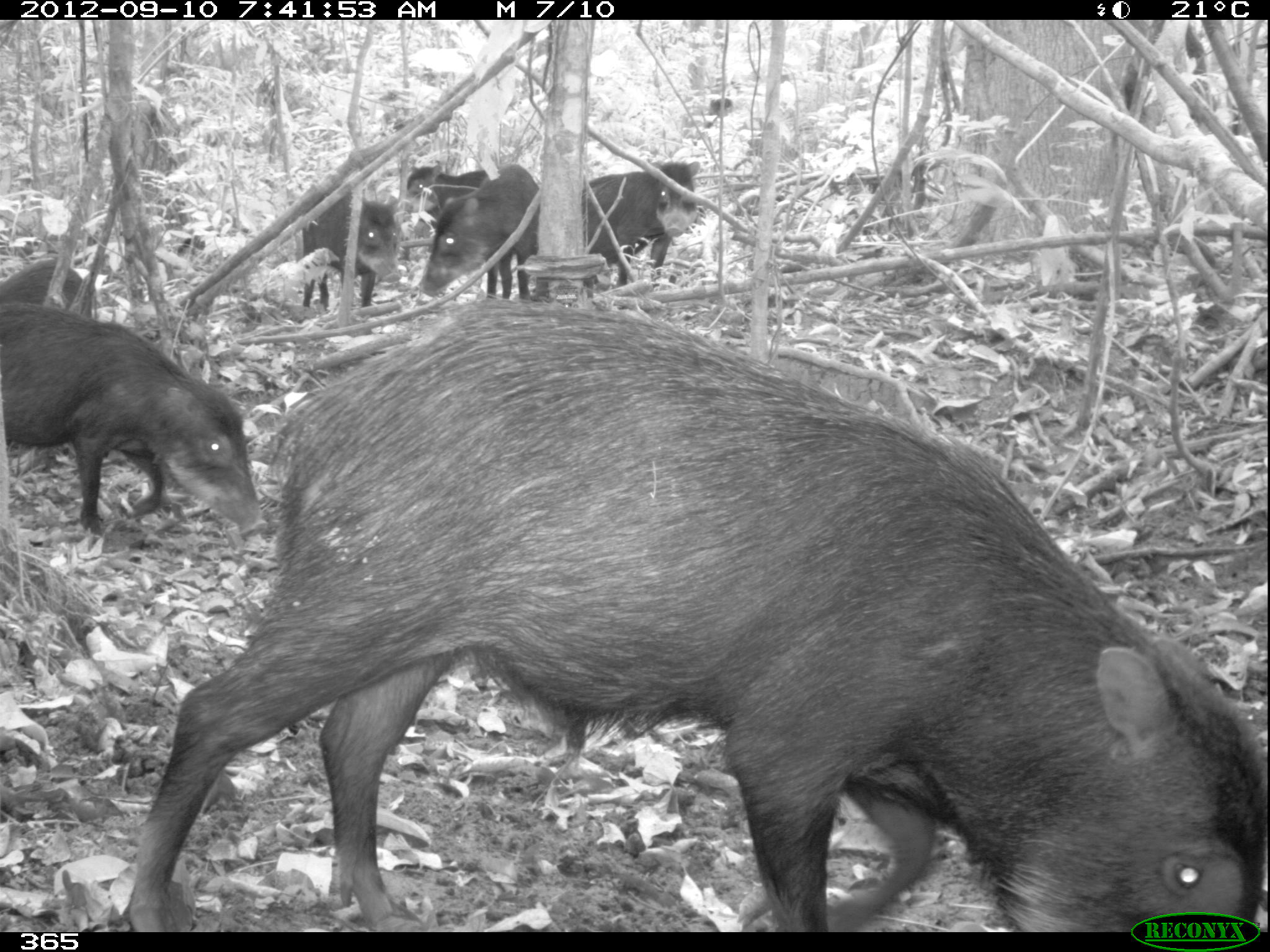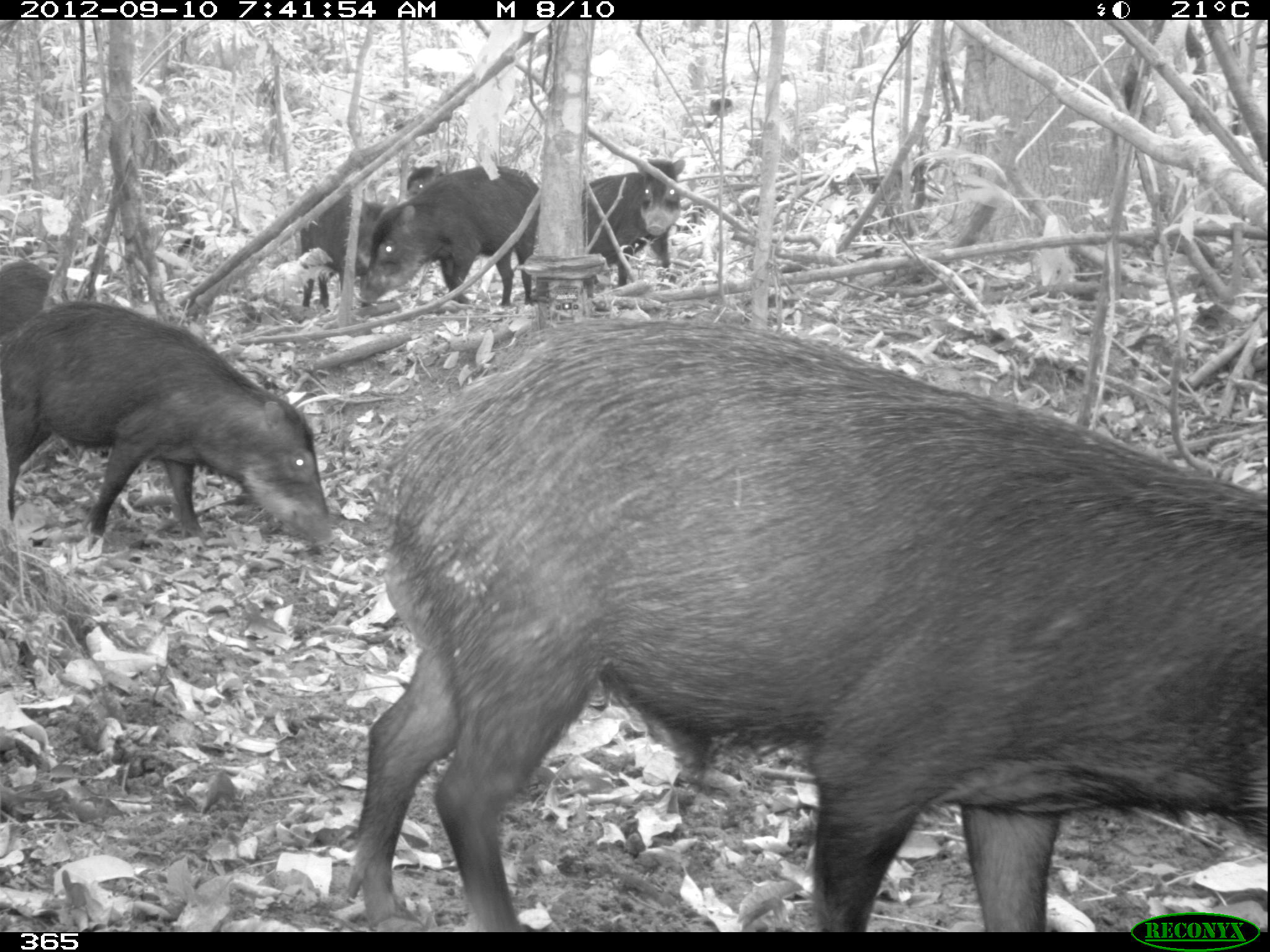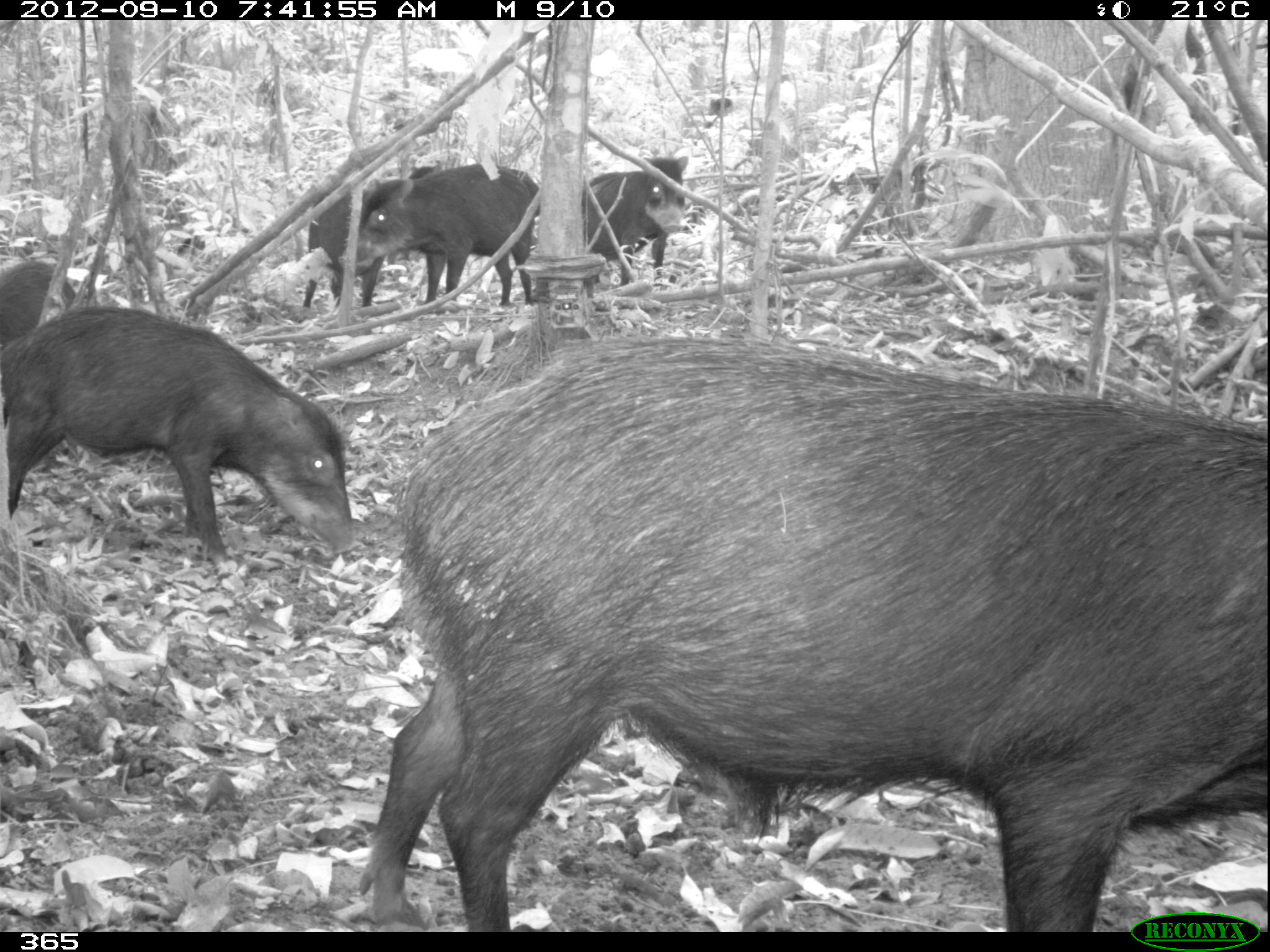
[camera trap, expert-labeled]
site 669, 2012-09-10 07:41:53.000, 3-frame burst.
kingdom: Animalia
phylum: Chordata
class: Mammalia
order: Artiodactyla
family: Tayassuidae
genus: Tayassu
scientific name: Tayassu pecari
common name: white-lipped peccary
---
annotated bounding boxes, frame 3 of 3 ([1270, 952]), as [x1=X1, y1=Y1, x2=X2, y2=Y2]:
tayassu pecari: [x1=352, y1=324, x2=1266, y2=932]; [x1=0, y1=305, x2=358, y2=562]; [x1=339, y1=164, x2=534, y2=304]; [x1=303, y1=162, x2=440, y2=305]; [x1=582, y1=156, x2=688, y2=296]; [x1=0, y1=261, x2=78, y2=348]